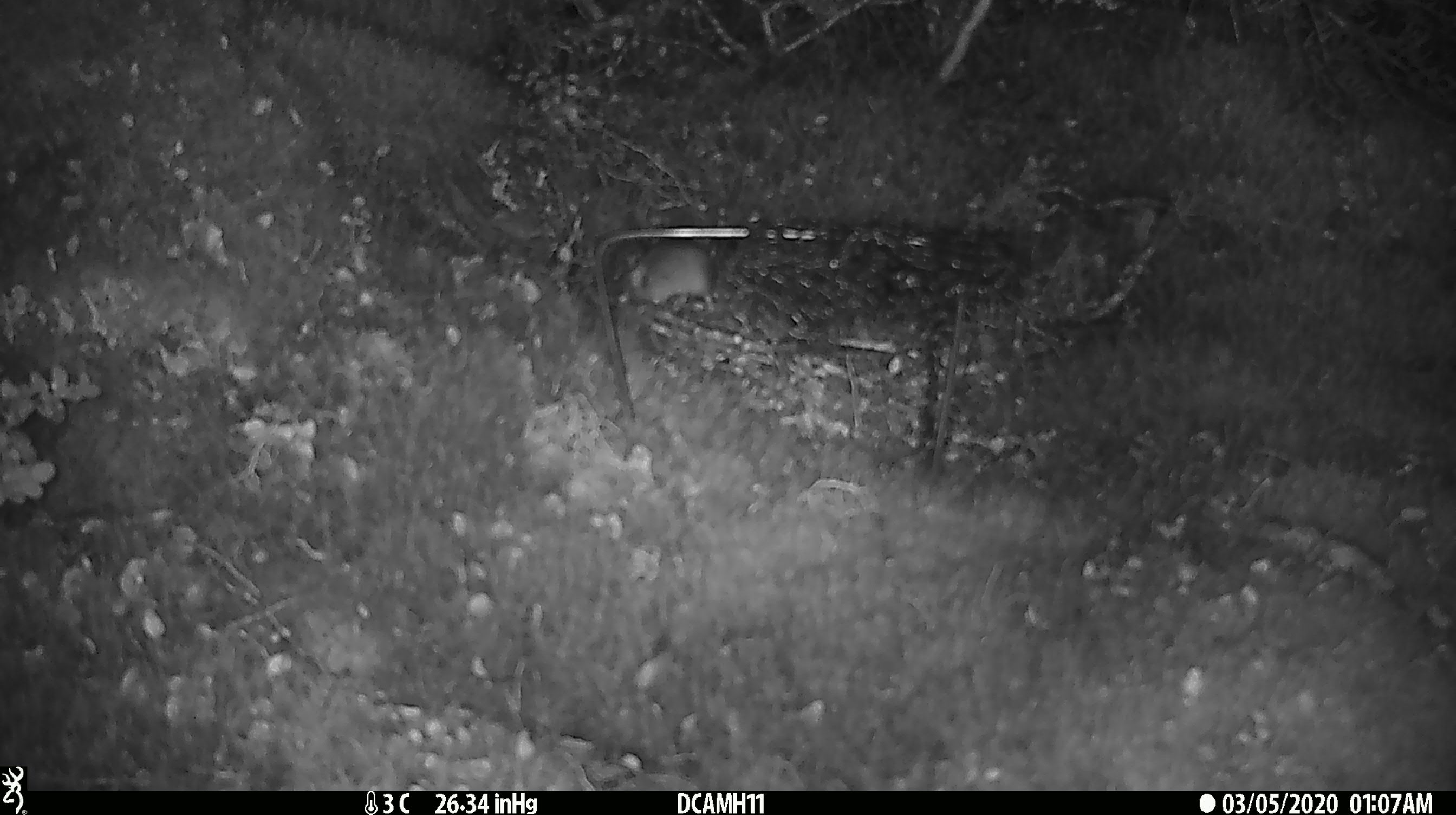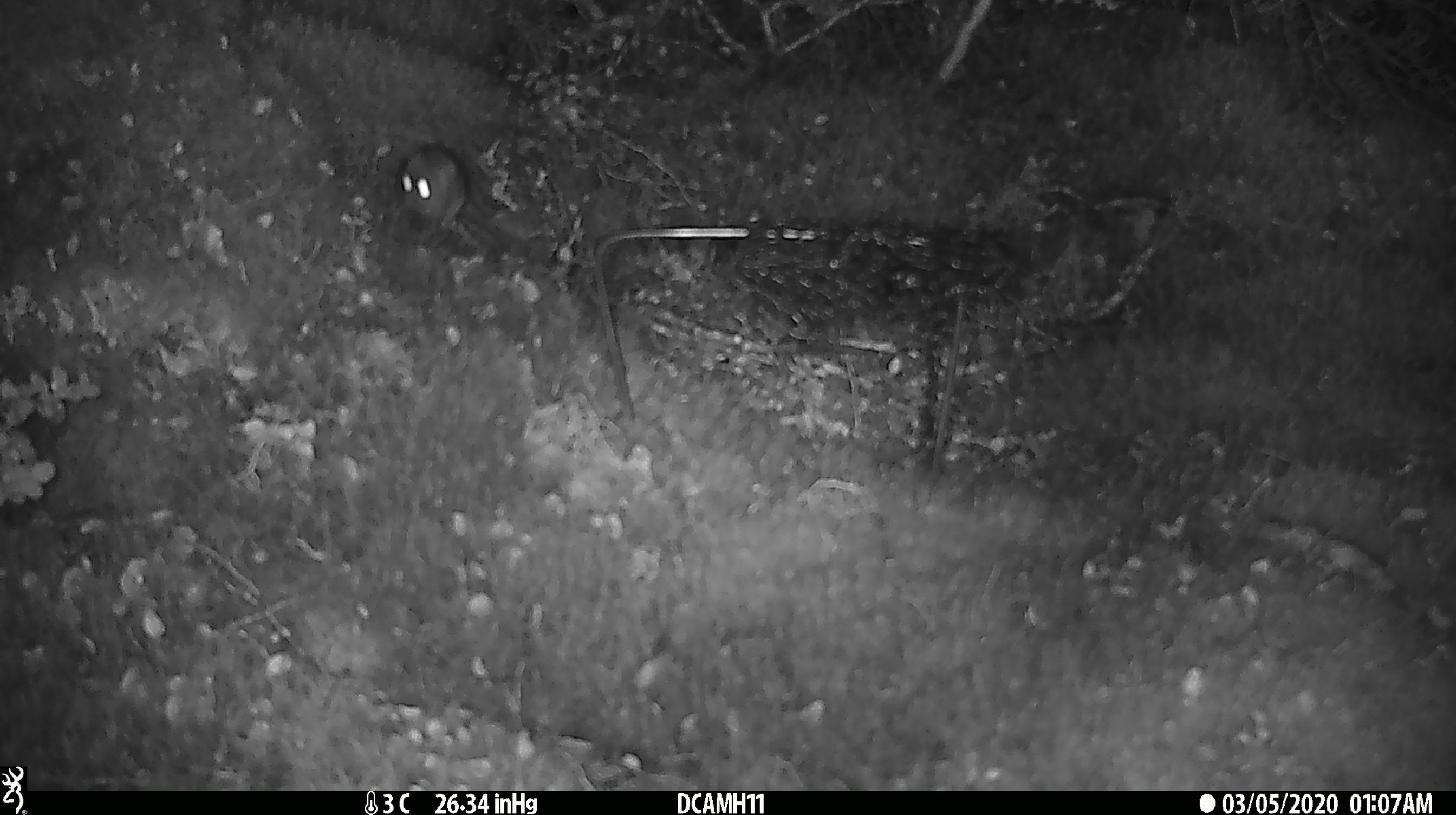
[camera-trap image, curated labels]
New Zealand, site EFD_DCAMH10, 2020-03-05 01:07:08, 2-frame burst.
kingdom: Animalia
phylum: Chordata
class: Mammalia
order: Rodentia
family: Muridae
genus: Mus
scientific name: Mus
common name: mouse